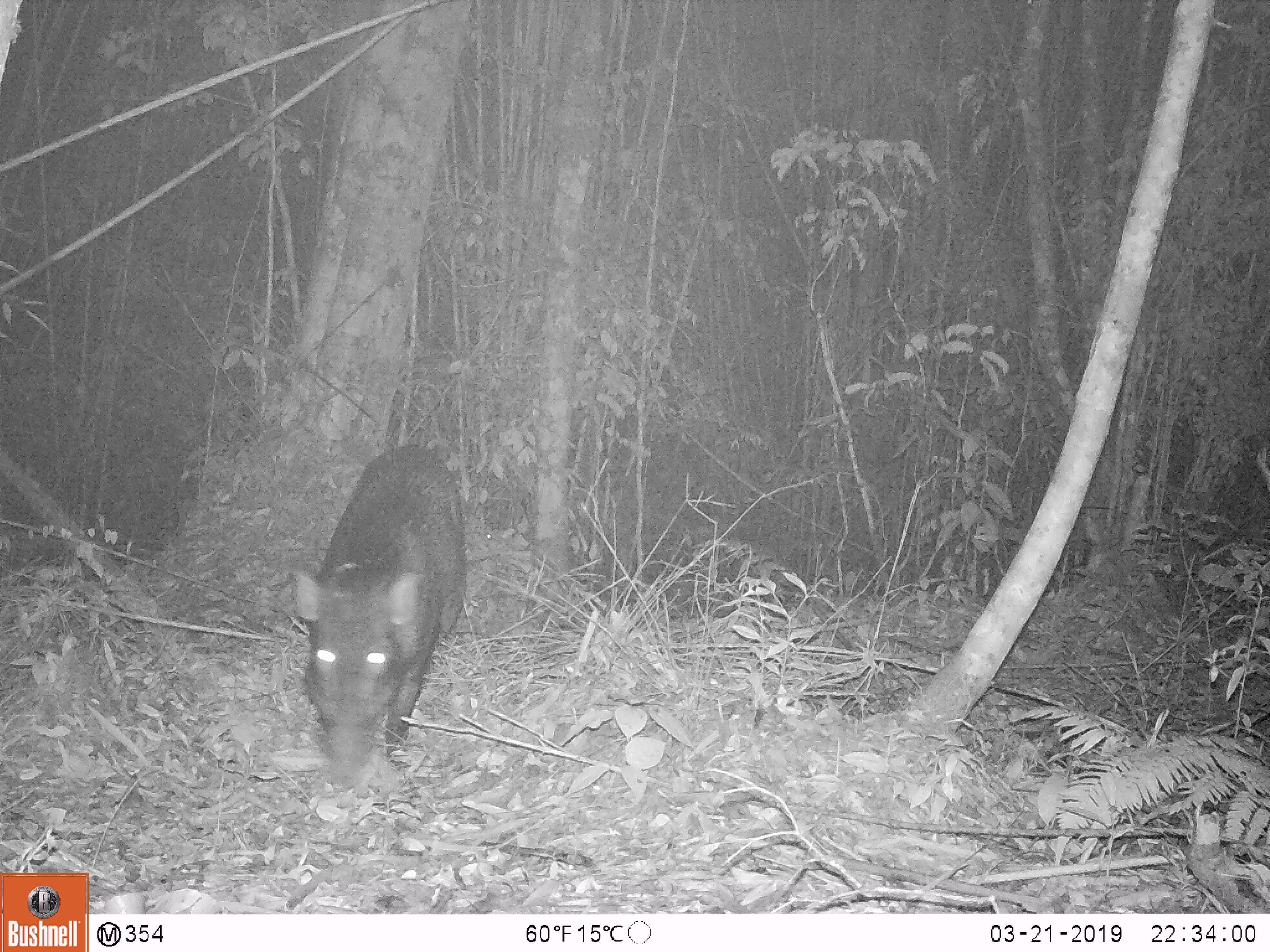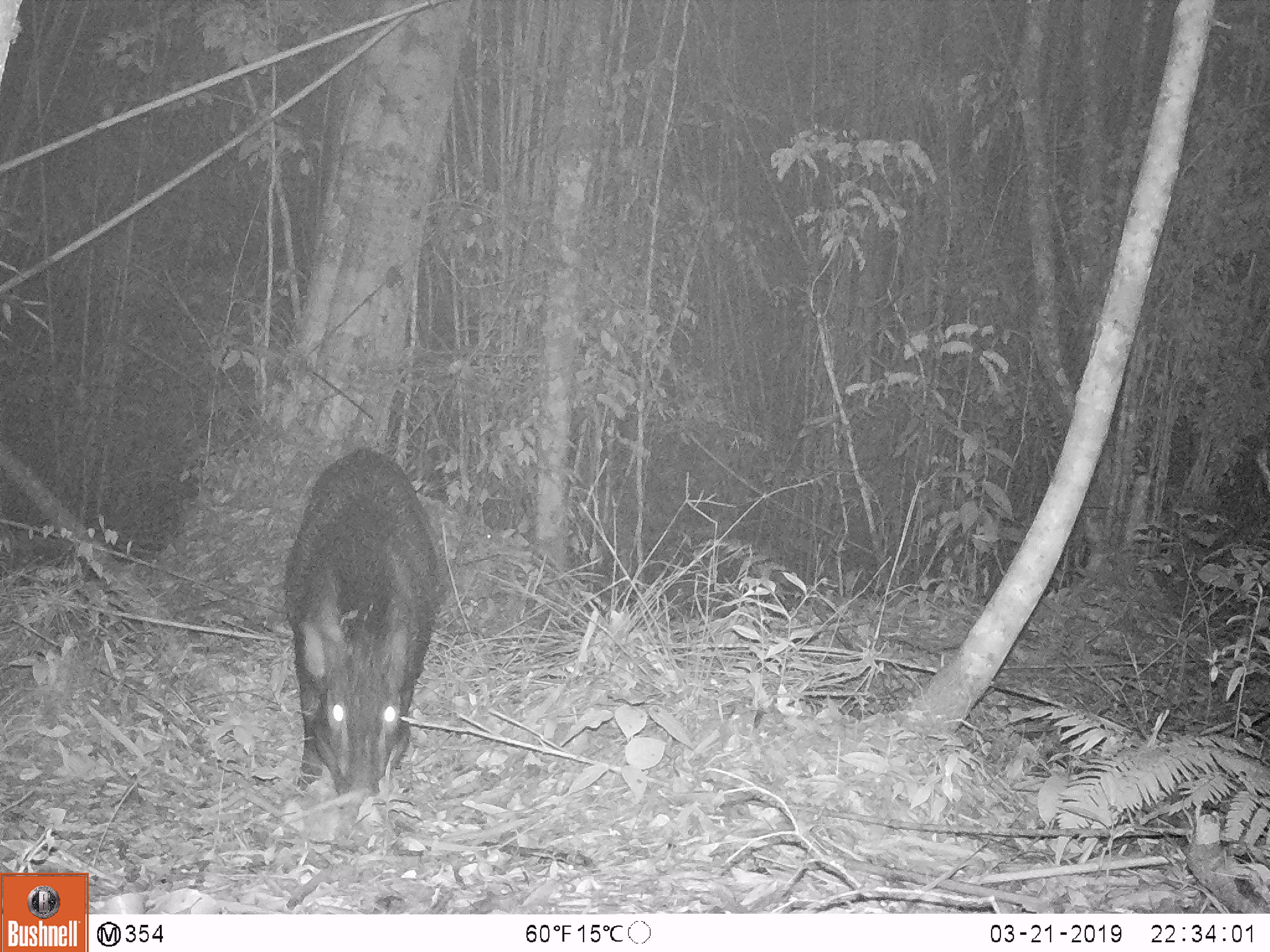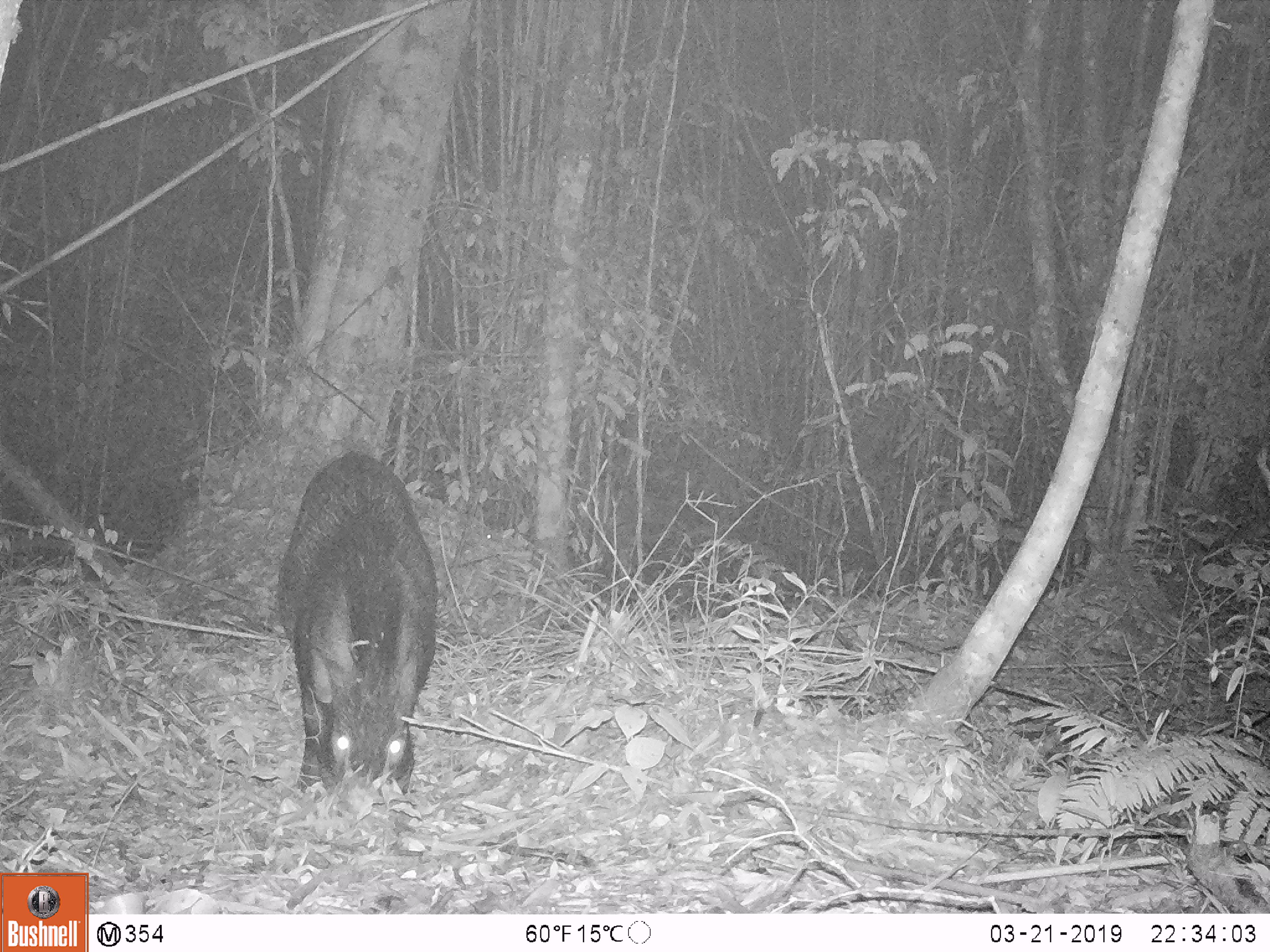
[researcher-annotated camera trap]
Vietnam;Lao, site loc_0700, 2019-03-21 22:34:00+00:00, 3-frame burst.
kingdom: Animalia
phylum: Chordata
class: Mammalia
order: Artiodactyla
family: Suidae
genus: Sus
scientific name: Sus scrofa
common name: eurasian wild pig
Eurasian wild pig (Sus scrofa). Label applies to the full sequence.